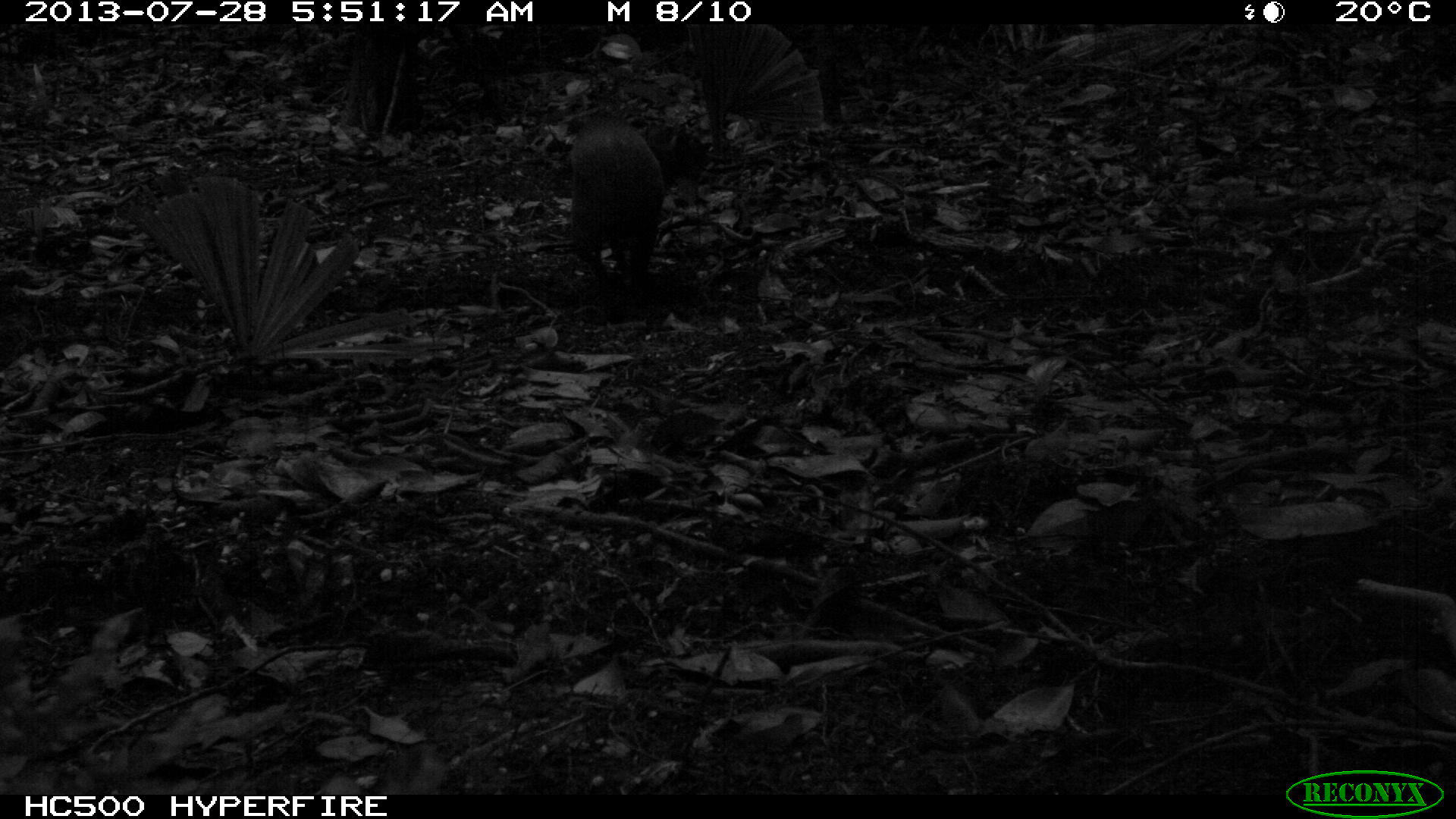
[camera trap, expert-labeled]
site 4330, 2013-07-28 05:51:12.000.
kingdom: Animalia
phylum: Chordata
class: Mammalia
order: Rodentia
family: Dasyproctidae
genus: Dasyprocta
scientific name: Dasyprocta punctata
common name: central american agouti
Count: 1.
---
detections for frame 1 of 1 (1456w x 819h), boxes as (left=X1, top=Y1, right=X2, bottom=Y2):
dasyprocta punctata: (left=564, top=118, right=684, bottom=297)